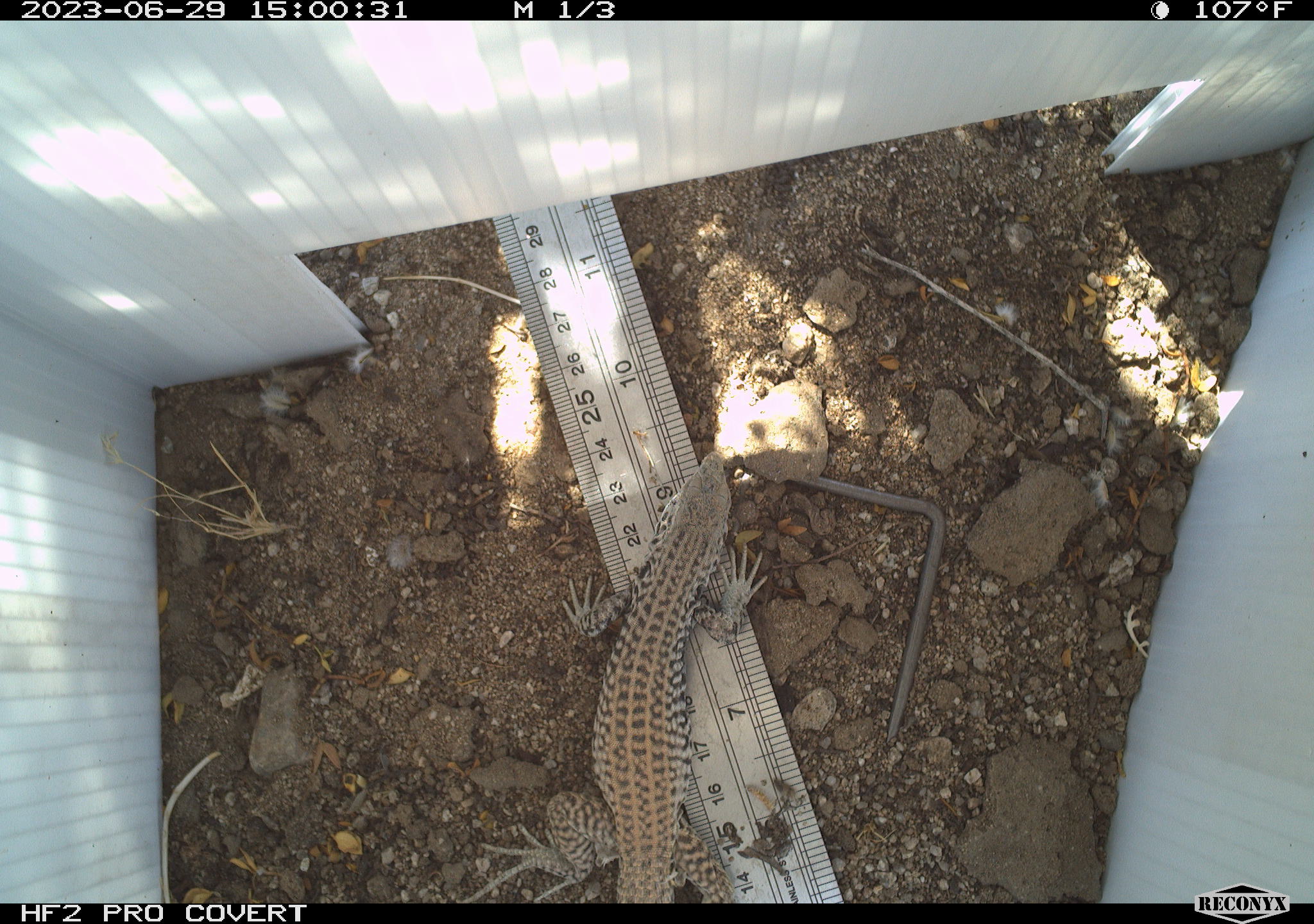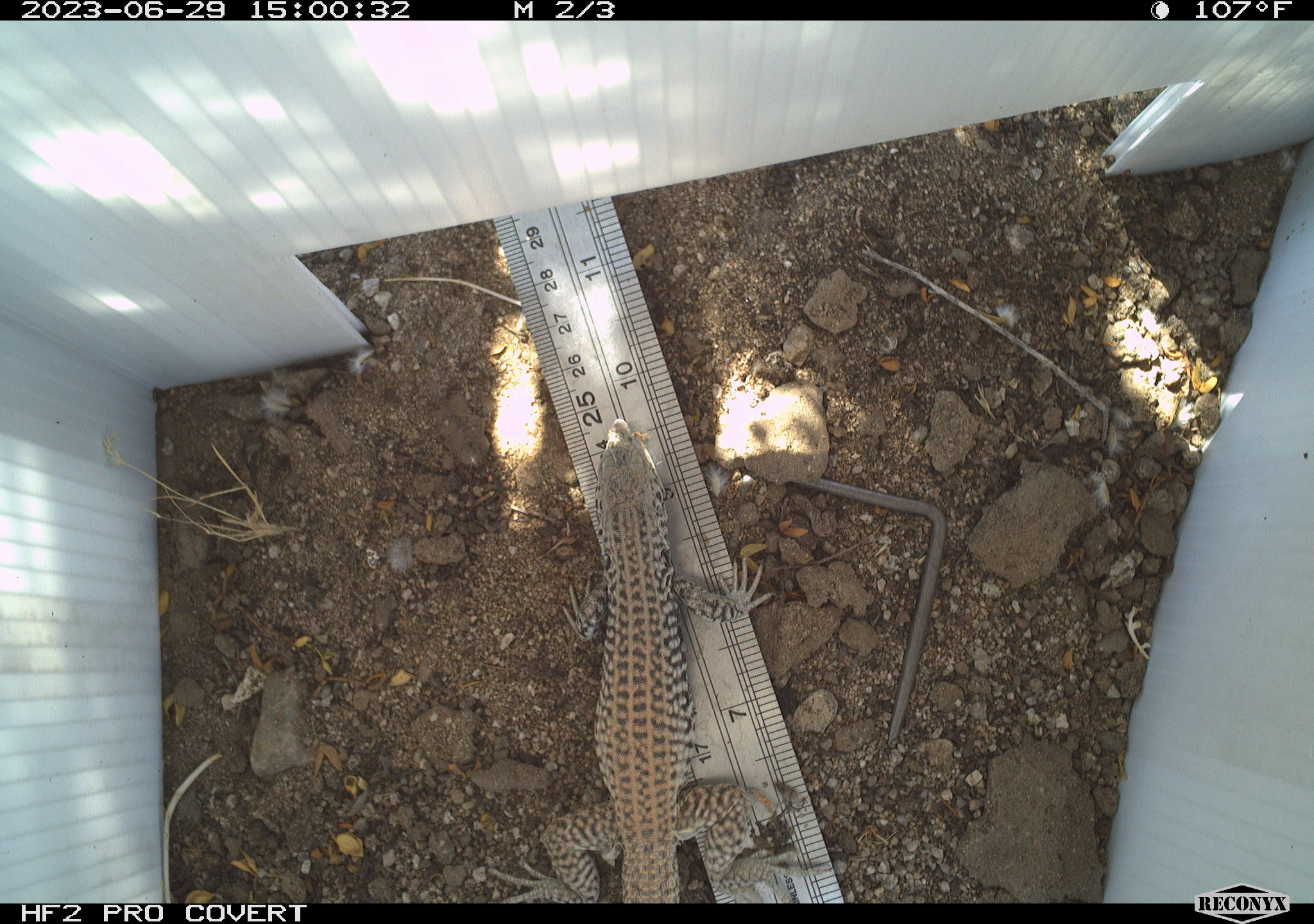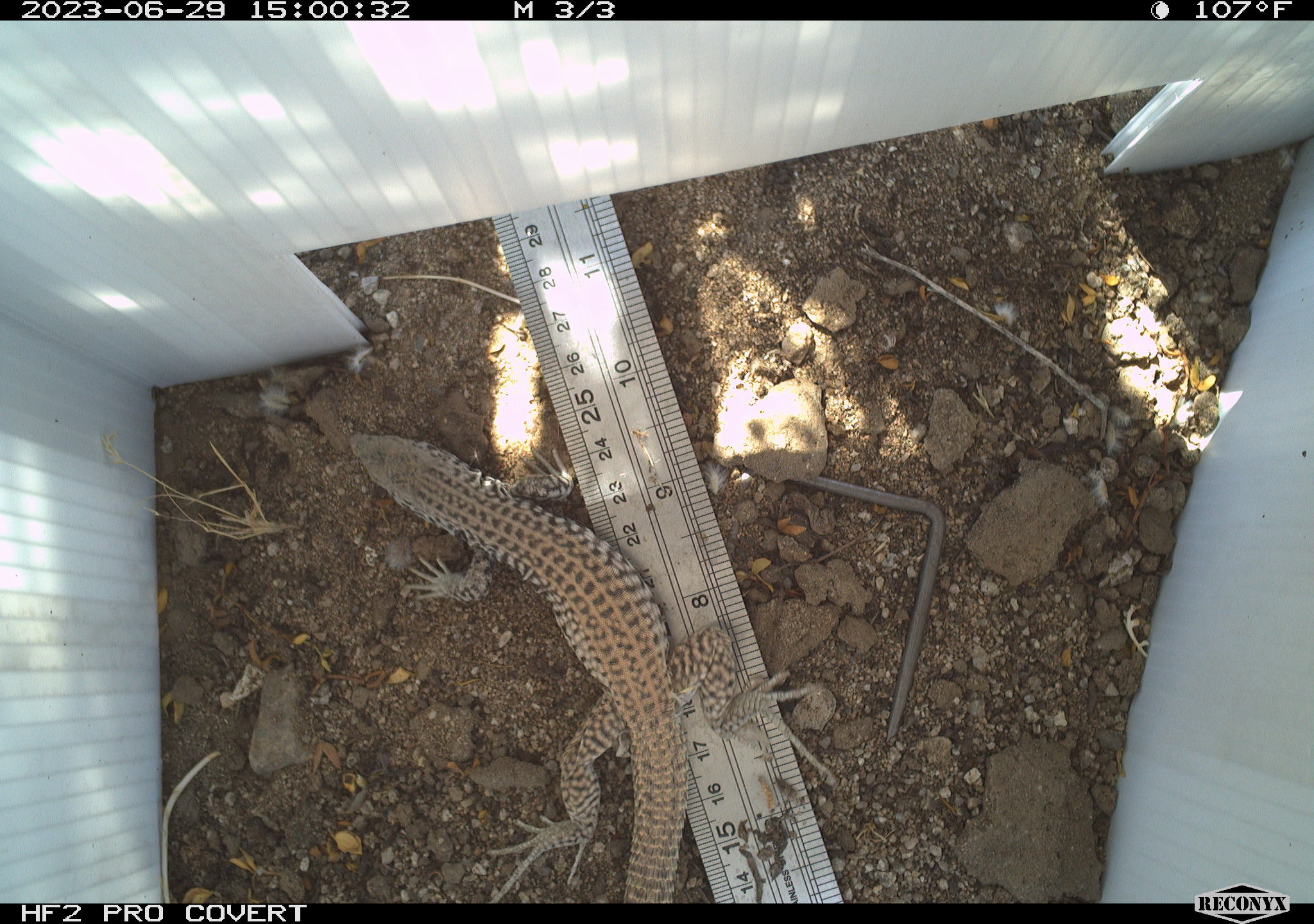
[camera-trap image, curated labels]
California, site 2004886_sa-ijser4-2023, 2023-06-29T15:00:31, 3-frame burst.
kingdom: Animalia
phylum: Chordata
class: Reptilia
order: Squamata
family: Teiidae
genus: Aspidoscelis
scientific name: Aspidoscelis tigris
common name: western whiptail